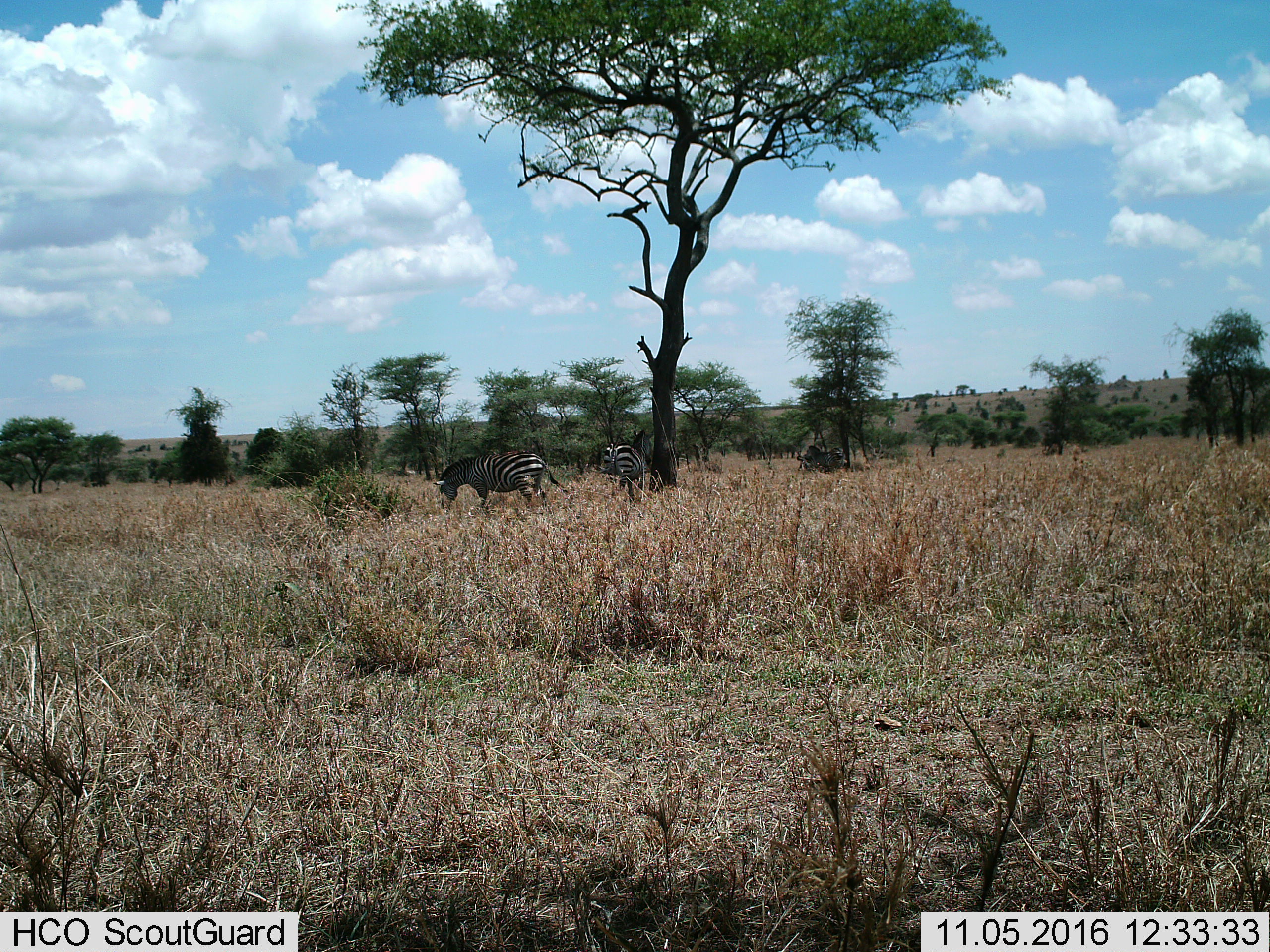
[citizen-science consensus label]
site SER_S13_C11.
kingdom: Animalia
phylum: Chordata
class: Mammalia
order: Perissodactyla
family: Equidae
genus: Equus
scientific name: Equus quagga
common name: plains zebra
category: zebraplains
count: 2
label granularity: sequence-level